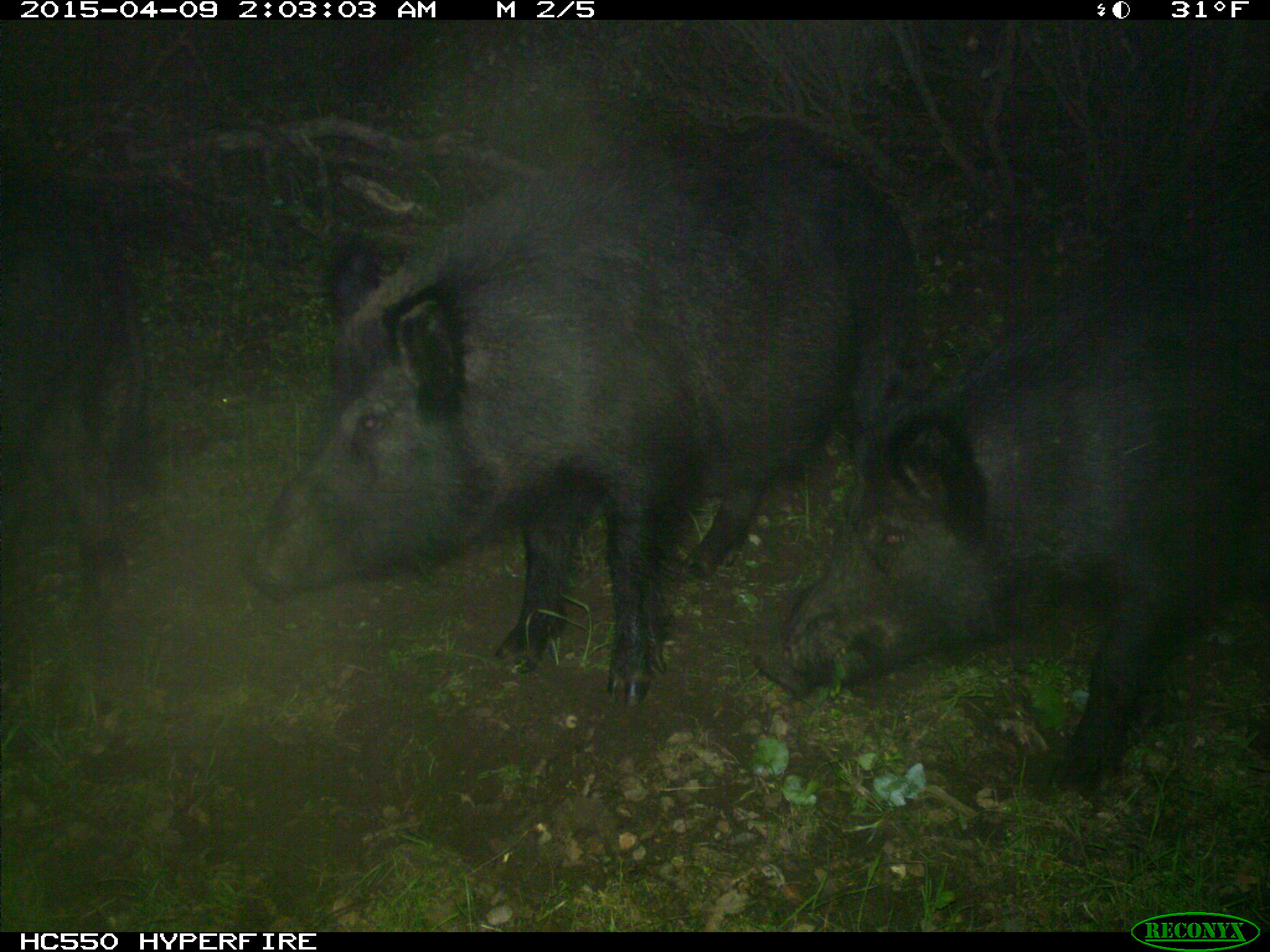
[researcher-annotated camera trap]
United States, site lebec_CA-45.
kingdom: Animalia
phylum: Chordata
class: Mammalia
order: Artiodactyla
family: Suidae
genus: Sus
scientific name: Sus scrofa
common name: wild boar